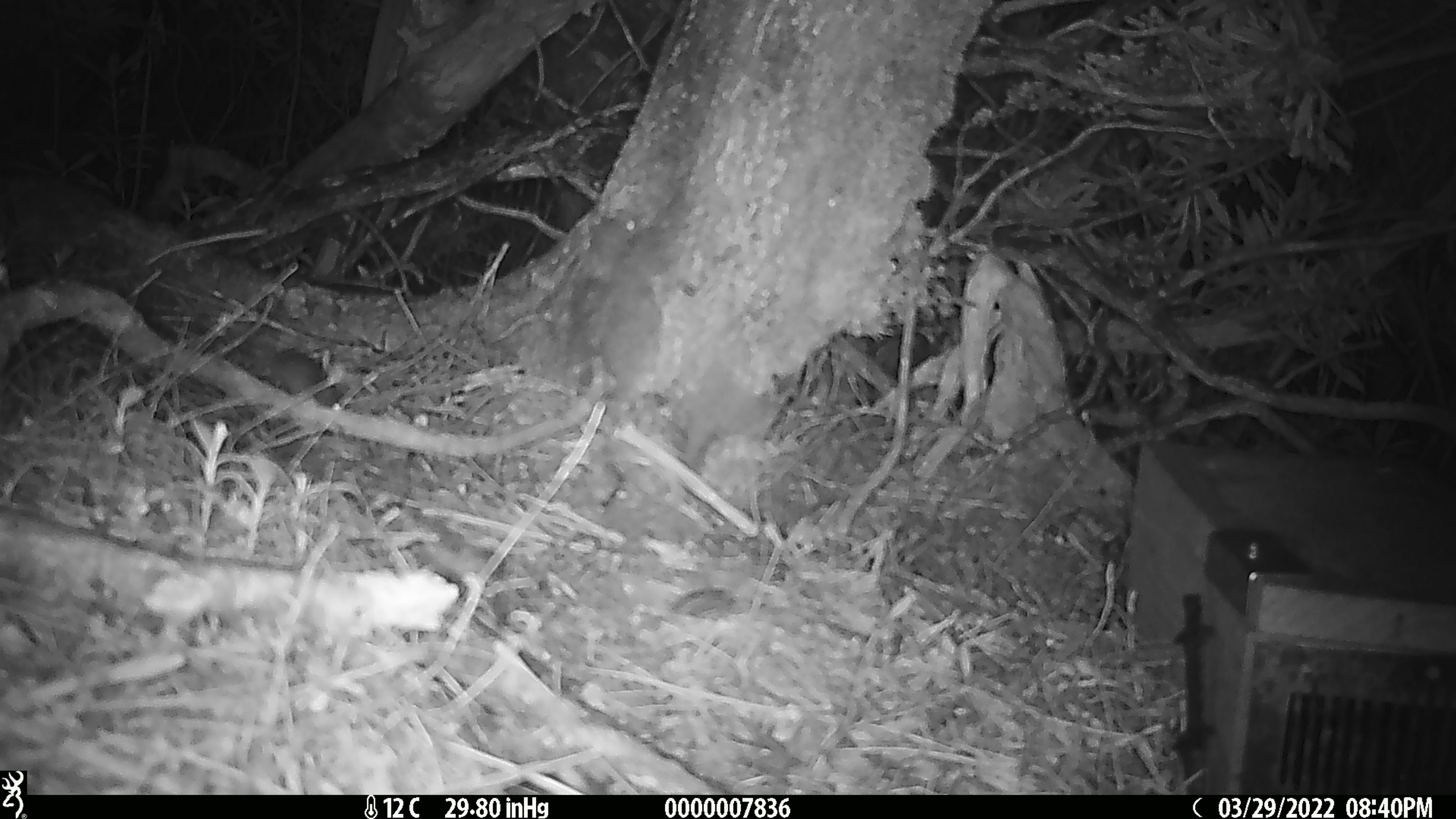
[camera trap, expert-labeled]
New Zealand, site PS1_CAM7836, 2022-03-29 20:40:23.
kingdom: Animalia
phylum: Chordata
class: Mammalia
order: Rodentia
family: Muridae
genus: Mus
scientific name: Mus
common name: mouse